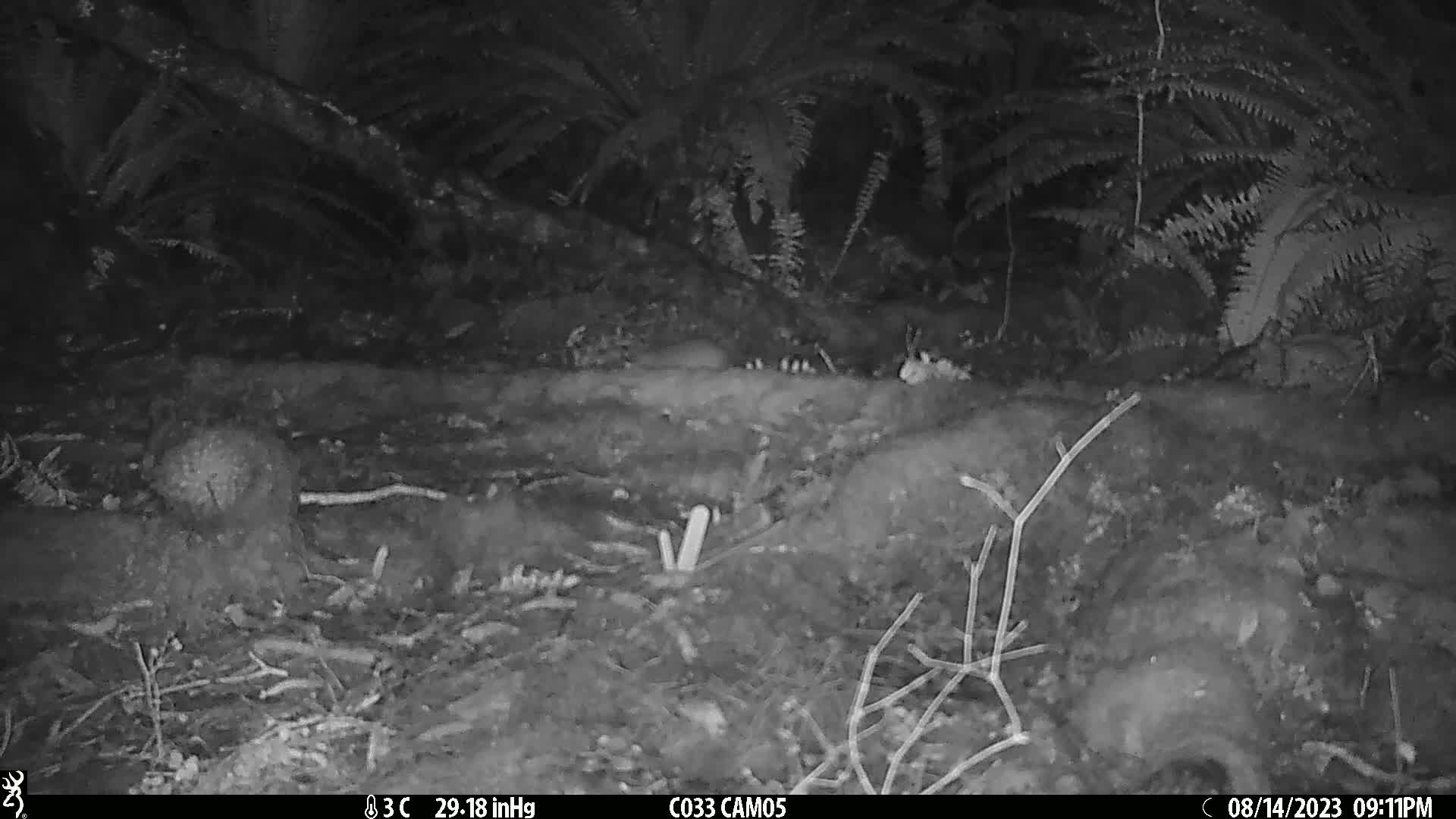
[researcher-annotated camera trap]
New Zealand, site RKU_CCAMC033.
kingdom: Animalia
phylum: Chordata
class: Mammalia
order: Rodentia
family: Muridae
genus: Rattus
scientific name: Rattus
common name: rat